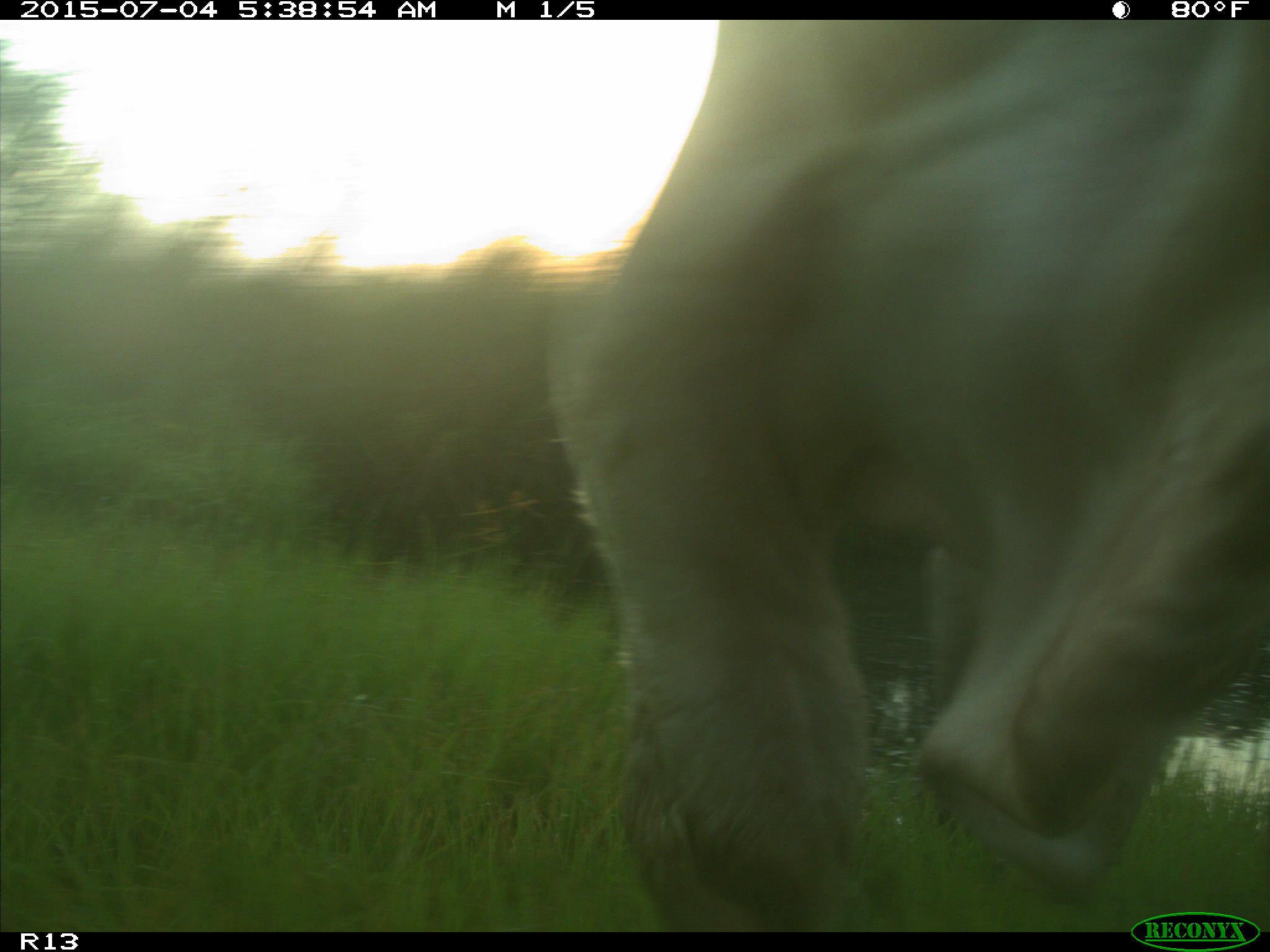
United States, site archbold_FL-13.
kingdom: Animalia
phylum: Chordata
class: Mammalia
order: Artiodactyla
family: Bovidae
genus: Bos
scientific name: Bos taurus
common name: domestic cow